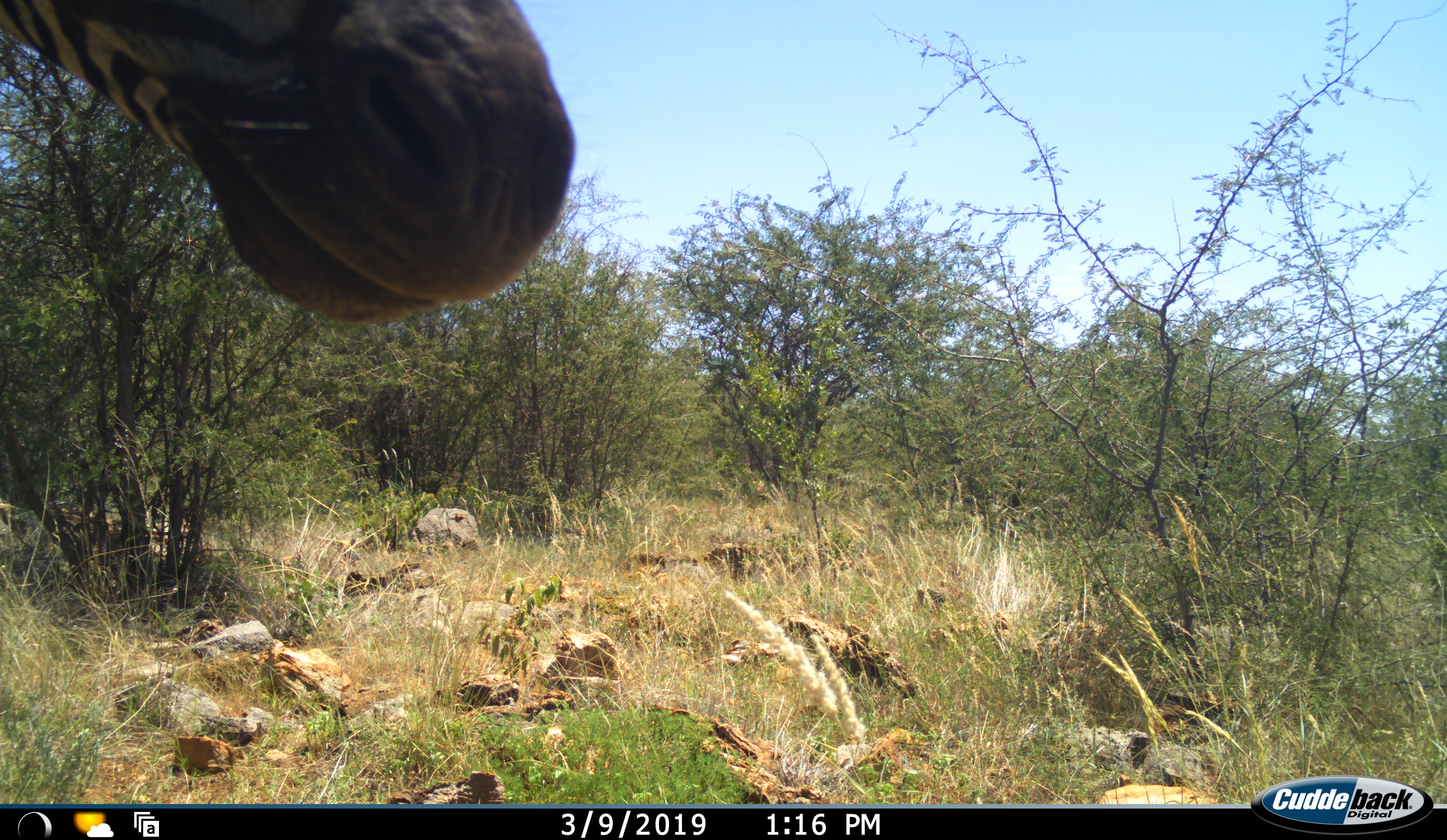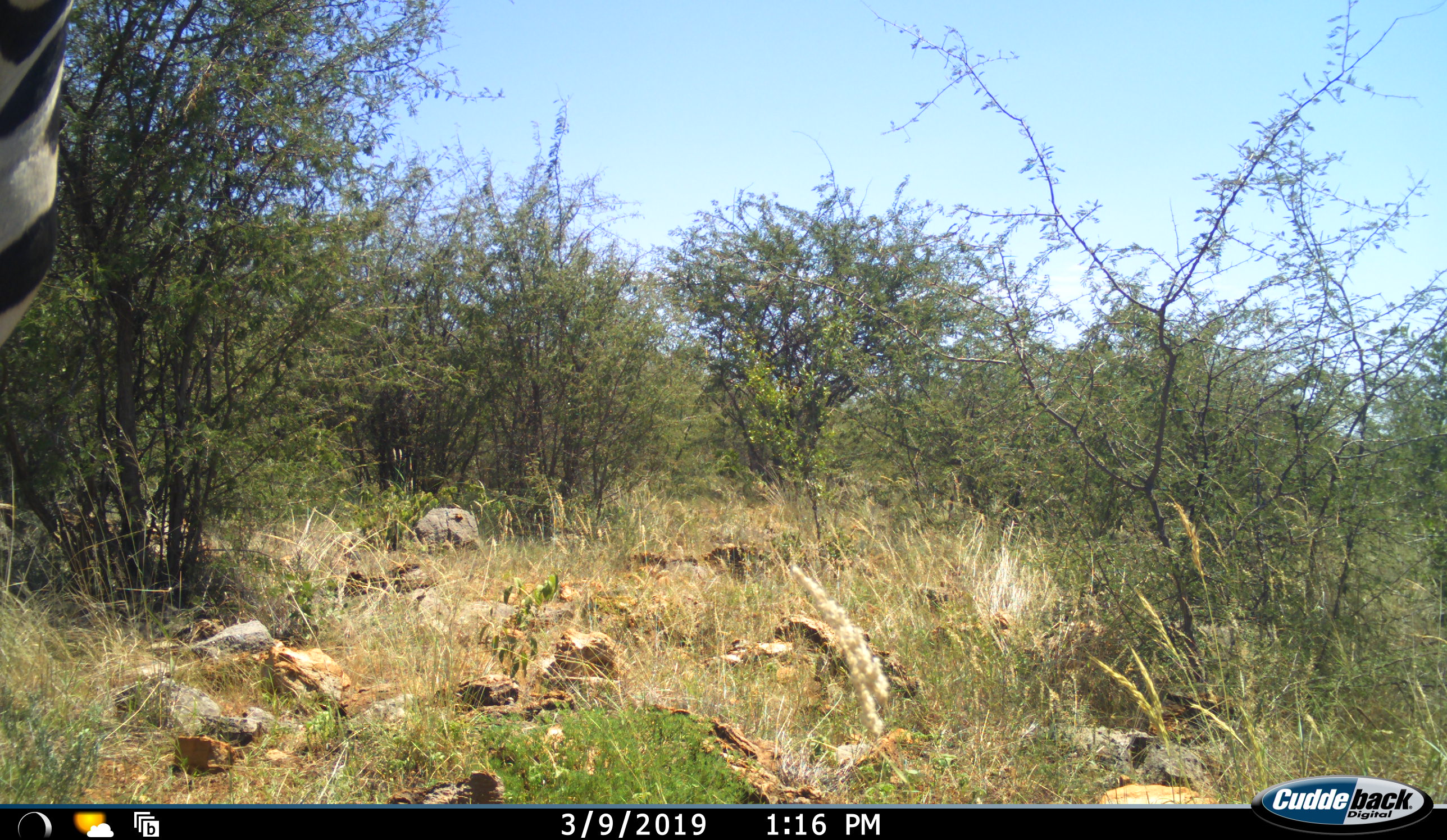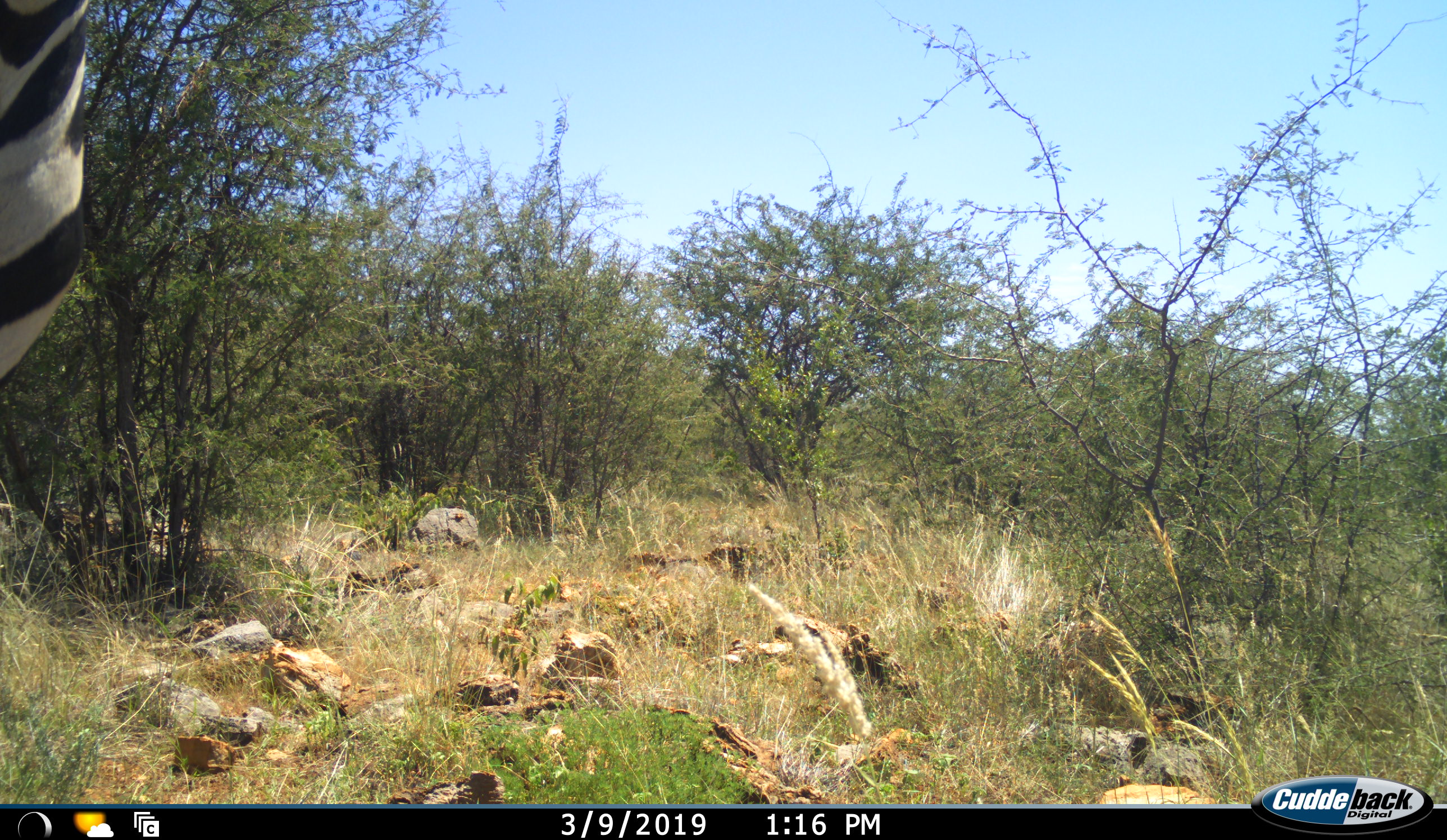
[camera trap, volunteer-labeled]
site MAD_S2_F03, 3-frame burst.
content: unidentified animal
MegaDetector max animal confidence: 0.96